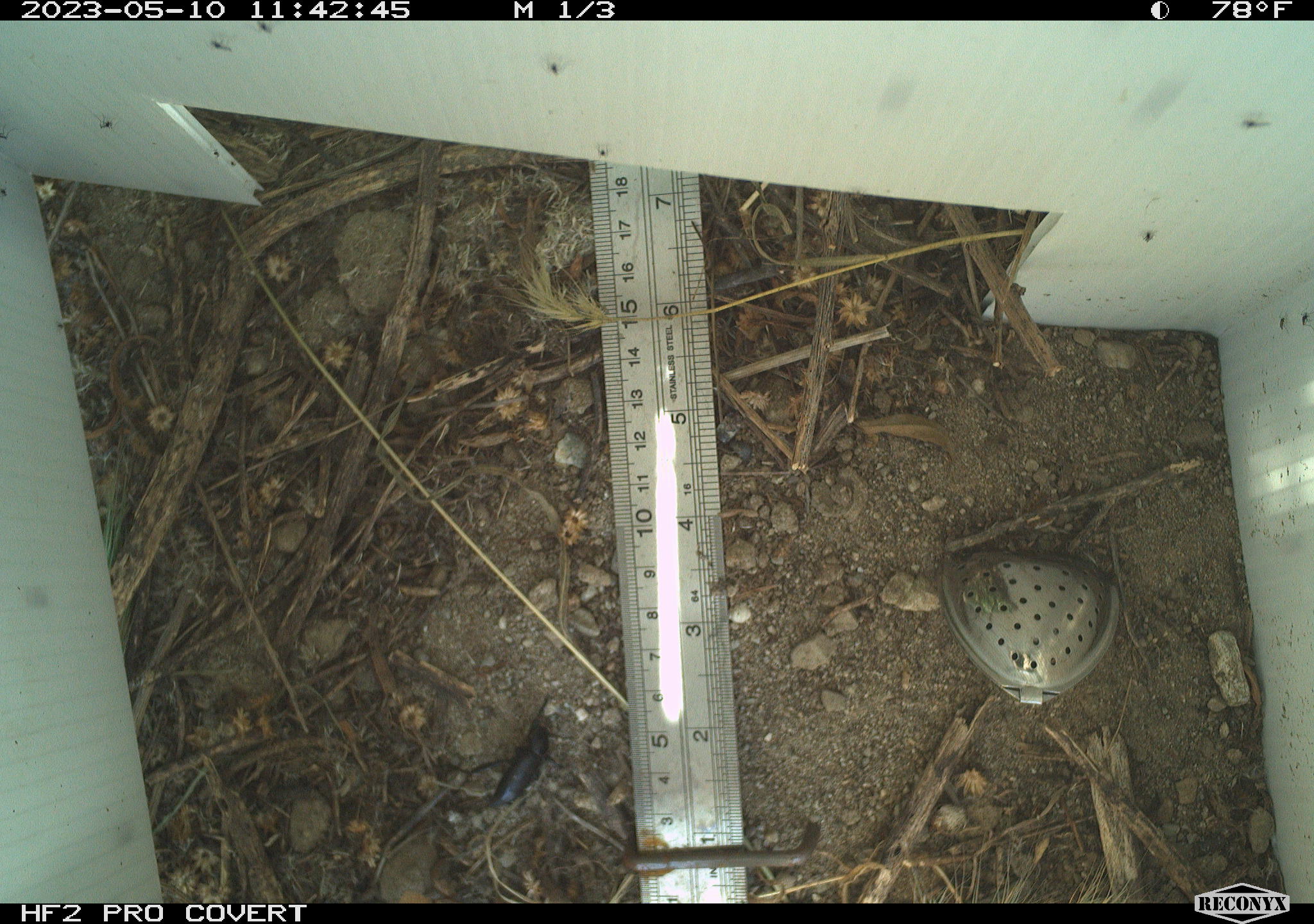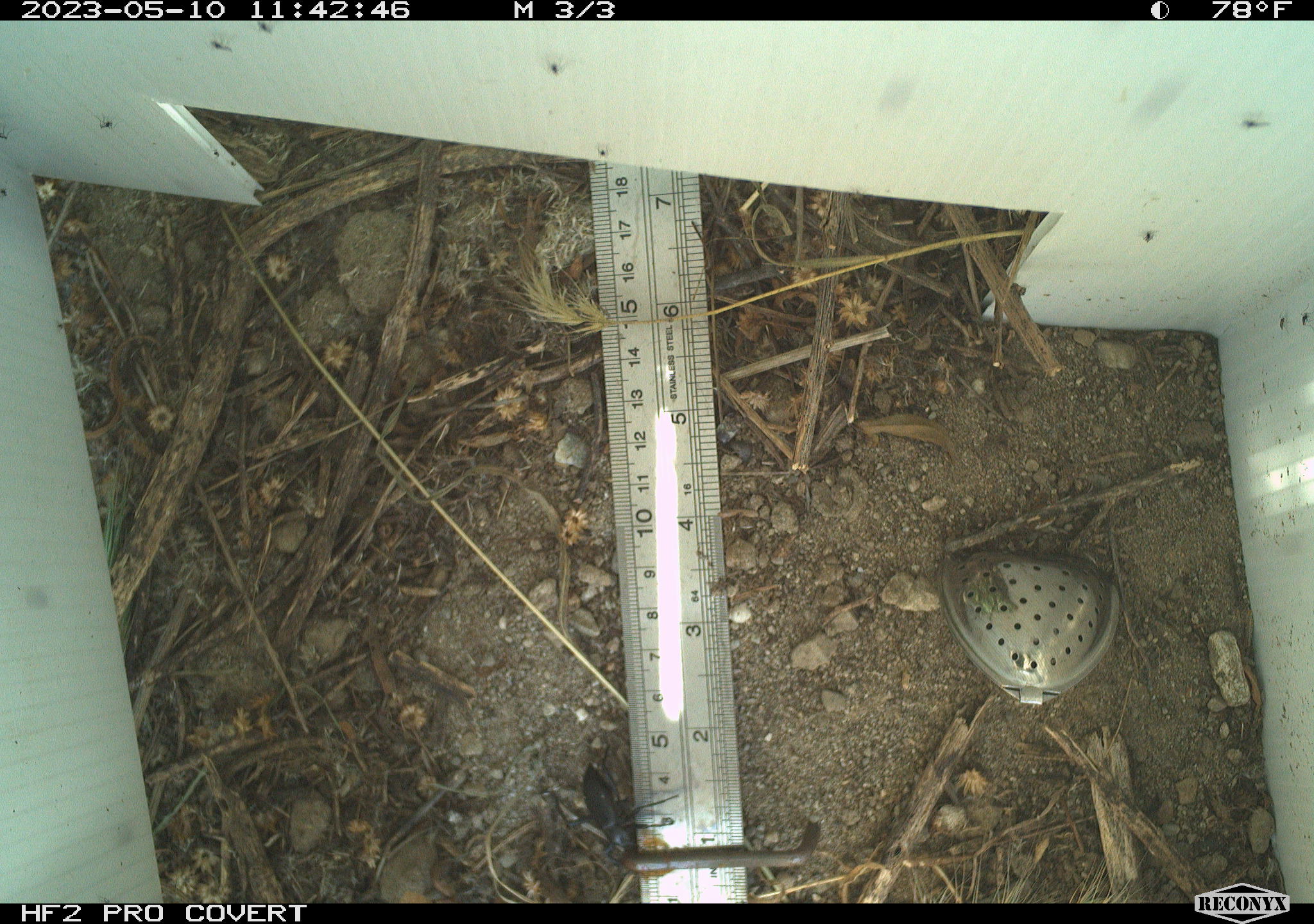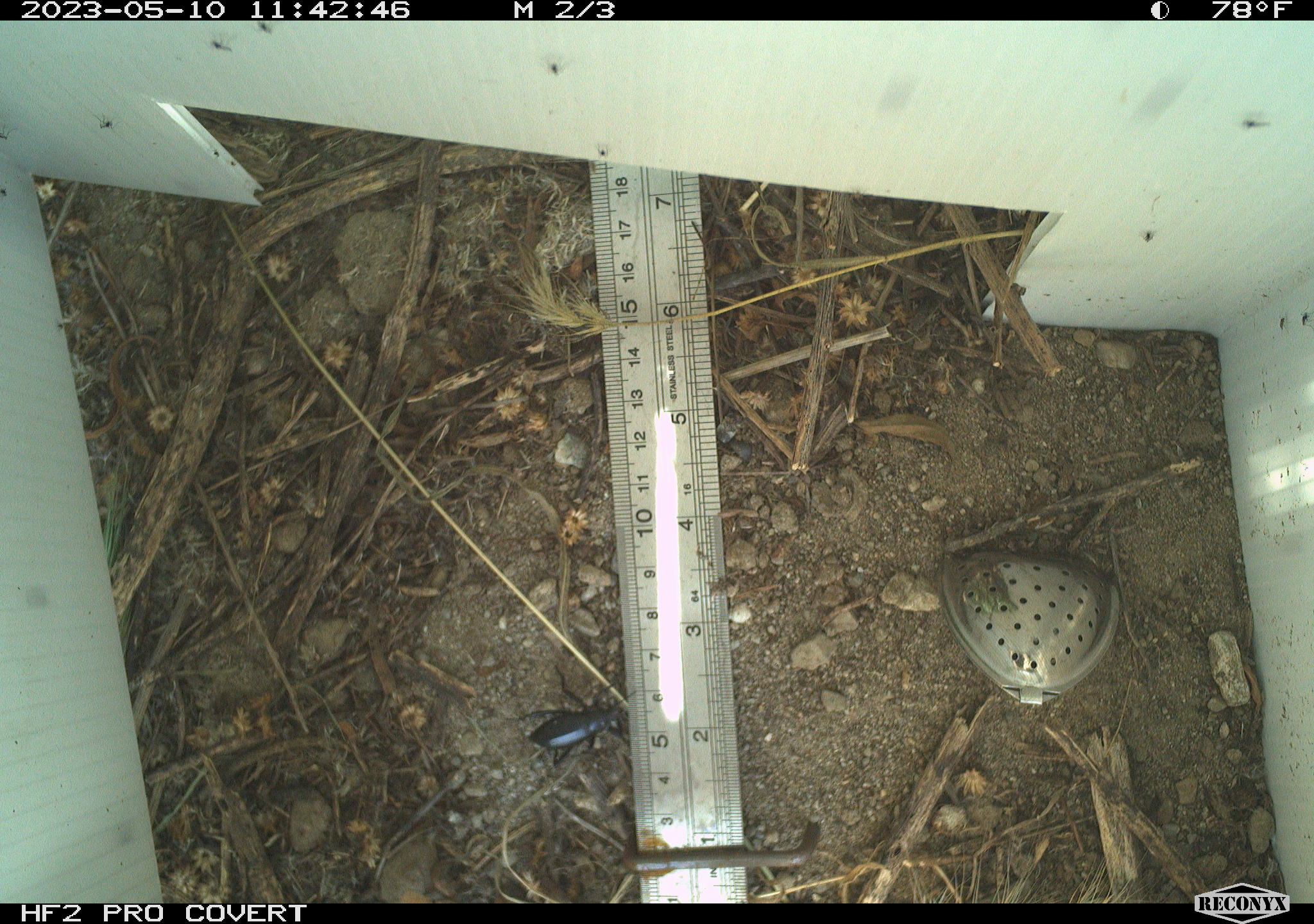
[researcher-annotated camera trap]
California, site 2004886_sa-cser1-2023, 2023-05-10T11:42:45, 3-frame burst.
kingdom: Animalia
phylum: Arthropoda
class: Insecta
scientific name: Insecta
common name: insect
Insect (Insecta).